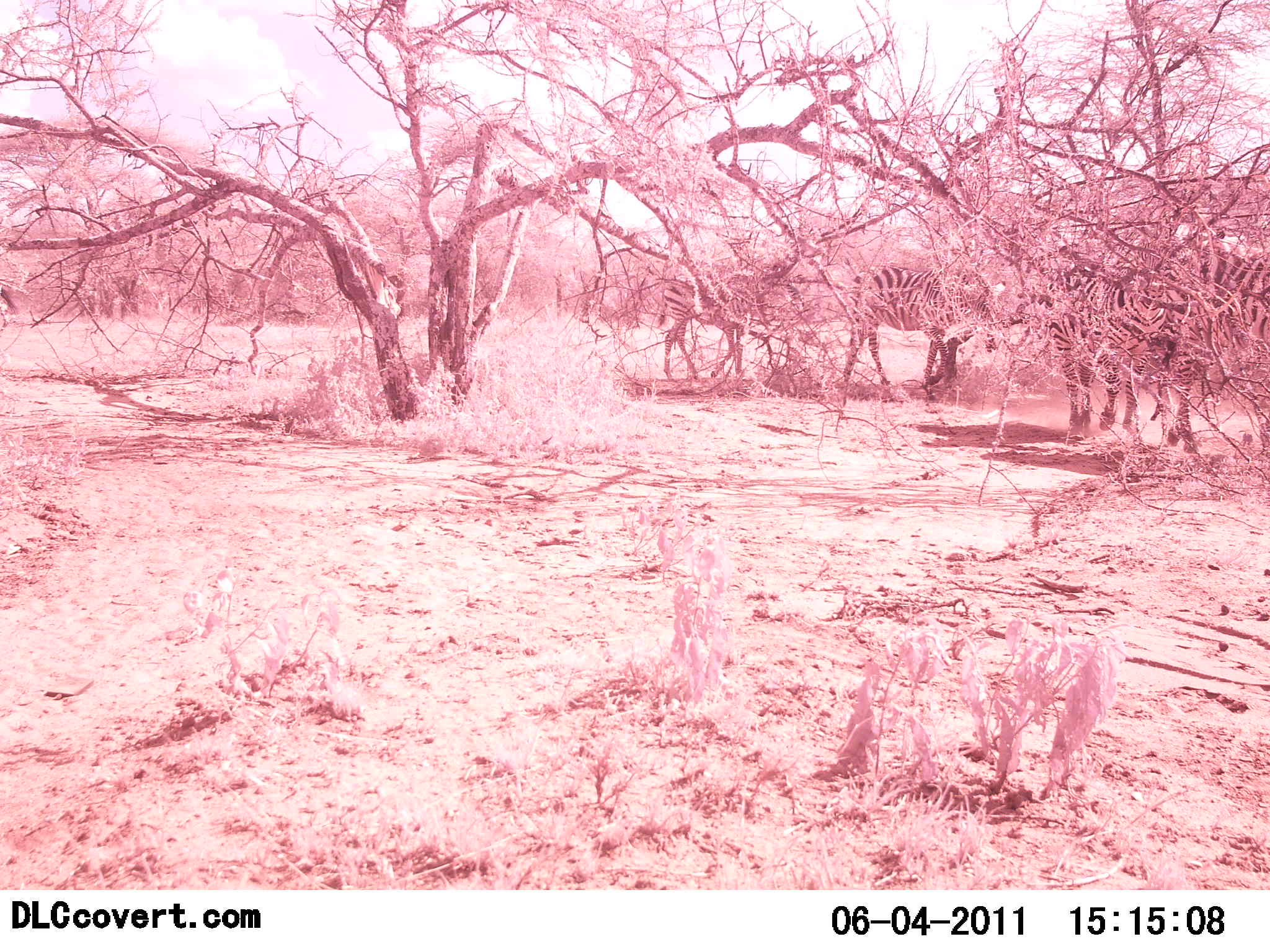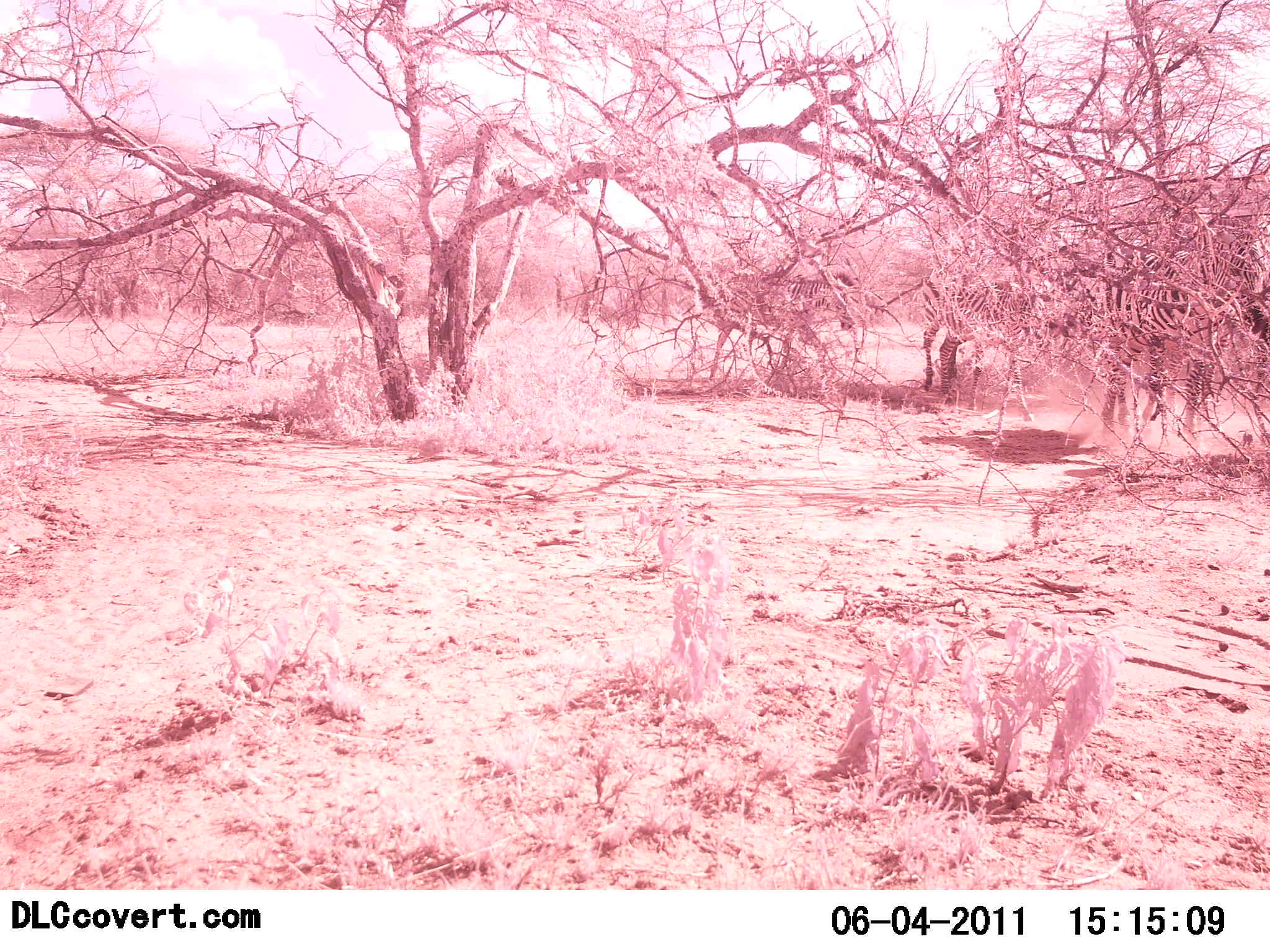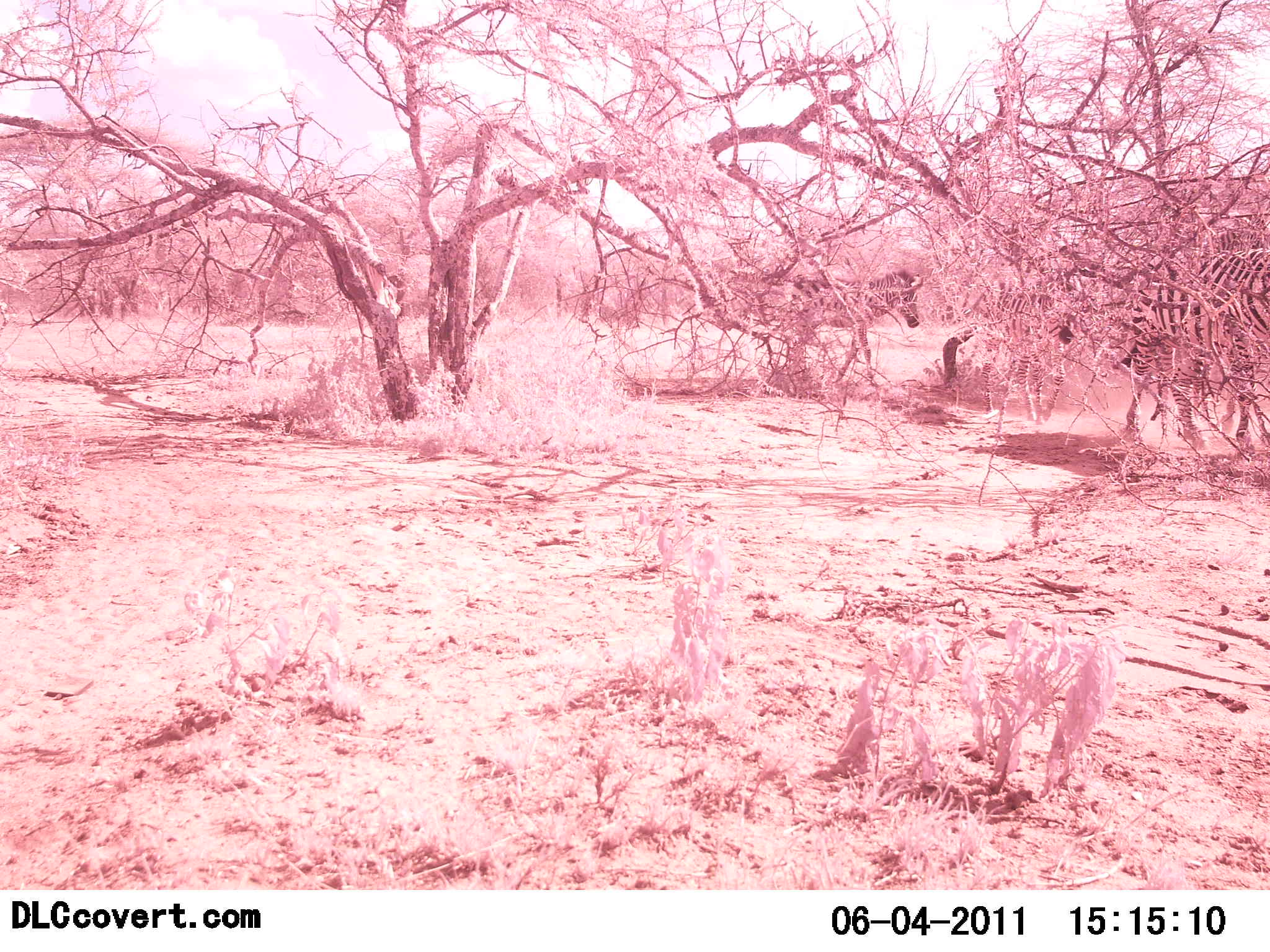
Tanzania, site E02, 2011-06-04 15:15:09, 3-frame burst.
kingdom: Animalia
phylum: Chordata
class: Mammalia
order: Perissodactyla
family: Equidae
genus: Equus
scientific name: Equus quagga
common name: plains zebra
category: zebra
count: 5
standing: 9%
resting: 0%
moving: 82%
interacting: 0%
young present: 0%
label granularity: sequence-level